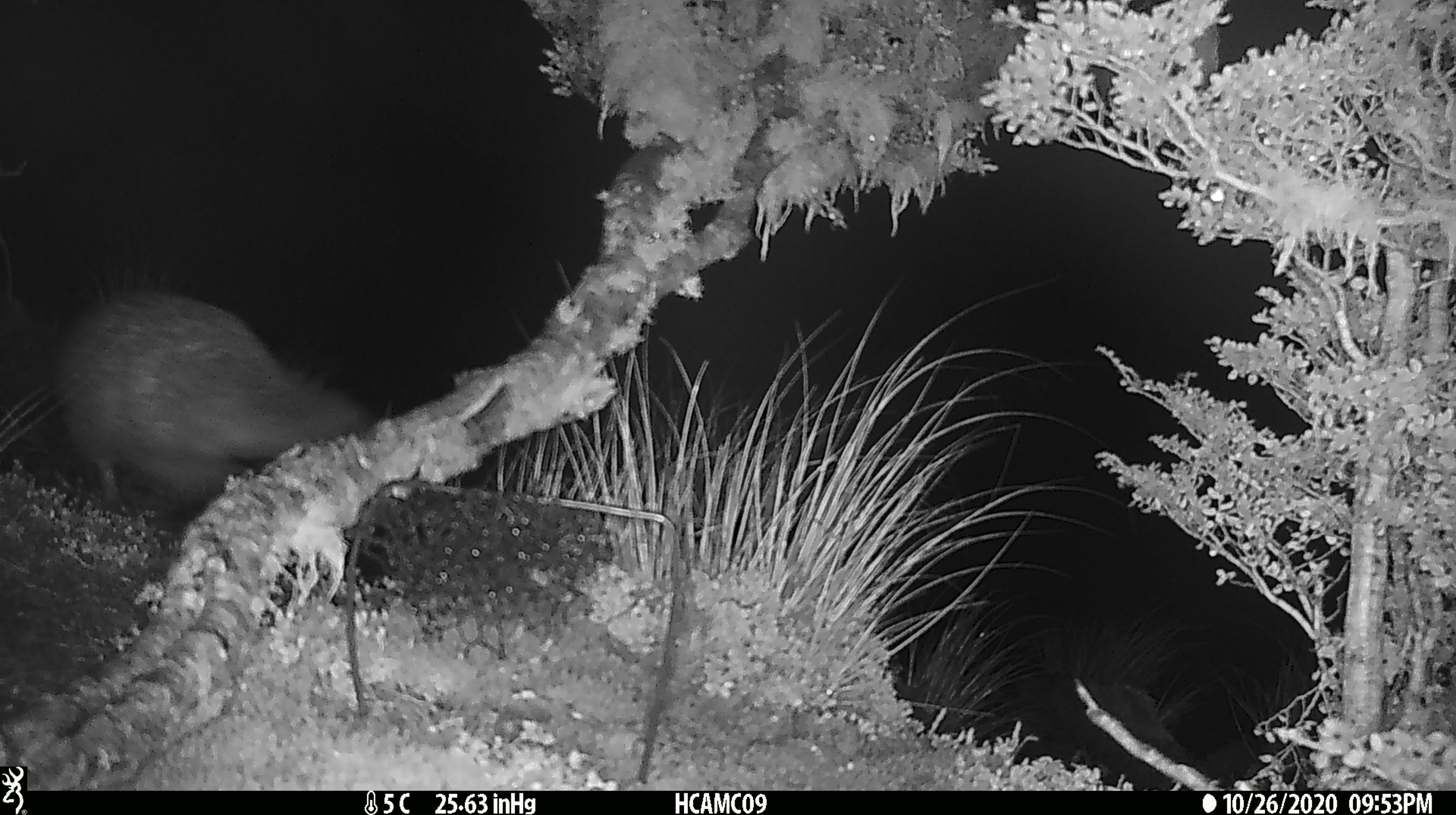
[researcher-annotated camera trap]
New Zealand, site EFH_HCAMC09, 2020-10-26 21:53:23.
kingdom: Animalia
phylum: Chordata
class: Aves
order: Apterygiformes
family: Apterygidae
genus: Apteryx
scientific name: Apteryx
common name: kiwi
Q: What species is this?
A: Kiwi (Apteryx).